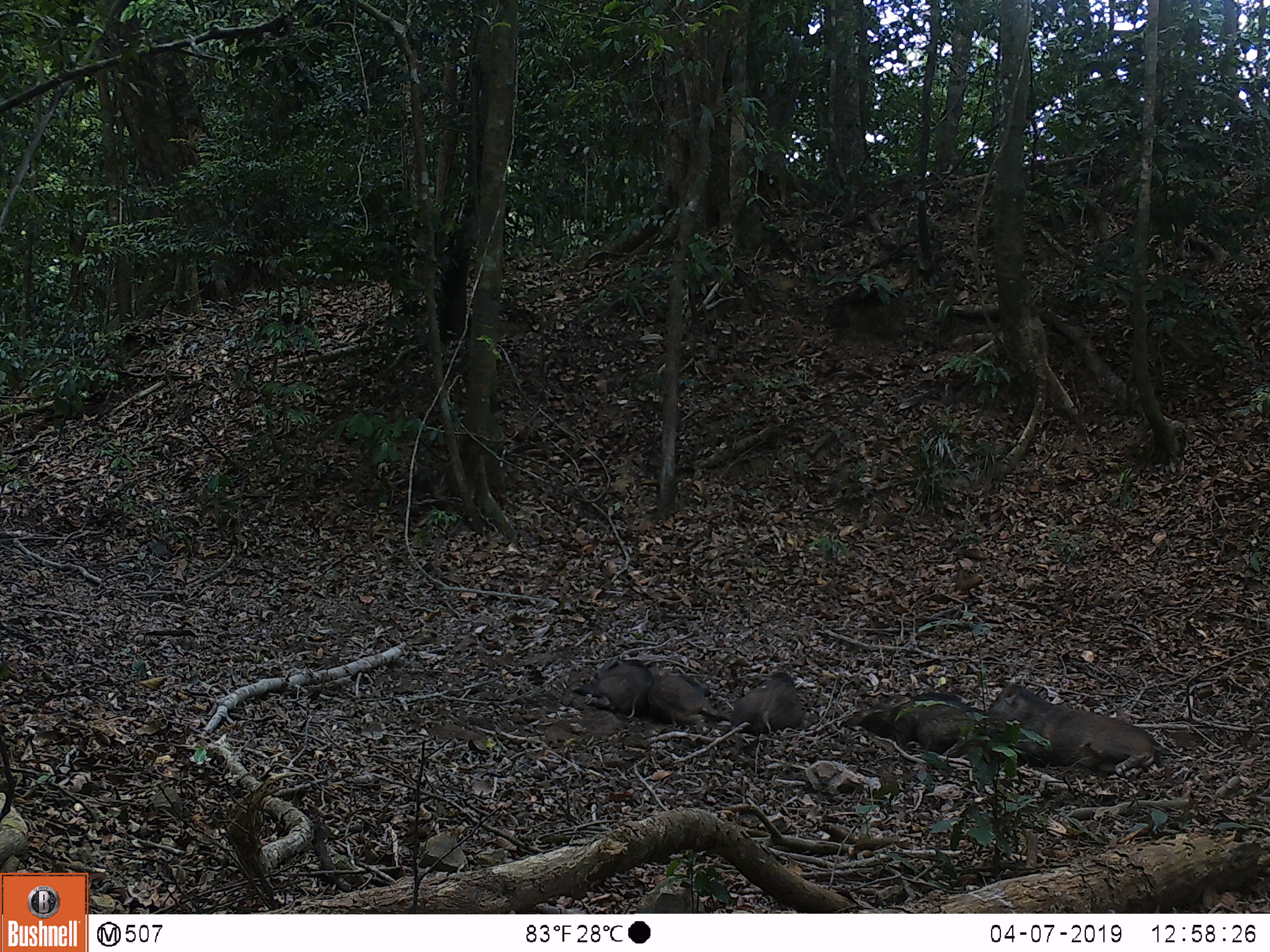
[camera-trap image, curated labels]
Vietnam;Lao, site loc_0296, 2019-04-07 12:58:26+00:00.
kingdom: Animalia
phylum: Chordata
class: Mammalia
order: Artiodactyla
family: Suidae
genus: Sus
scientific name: Sus scrofa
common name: eurasian wild pig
Eurasian wild pig (Sus scrofa). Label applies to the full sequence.